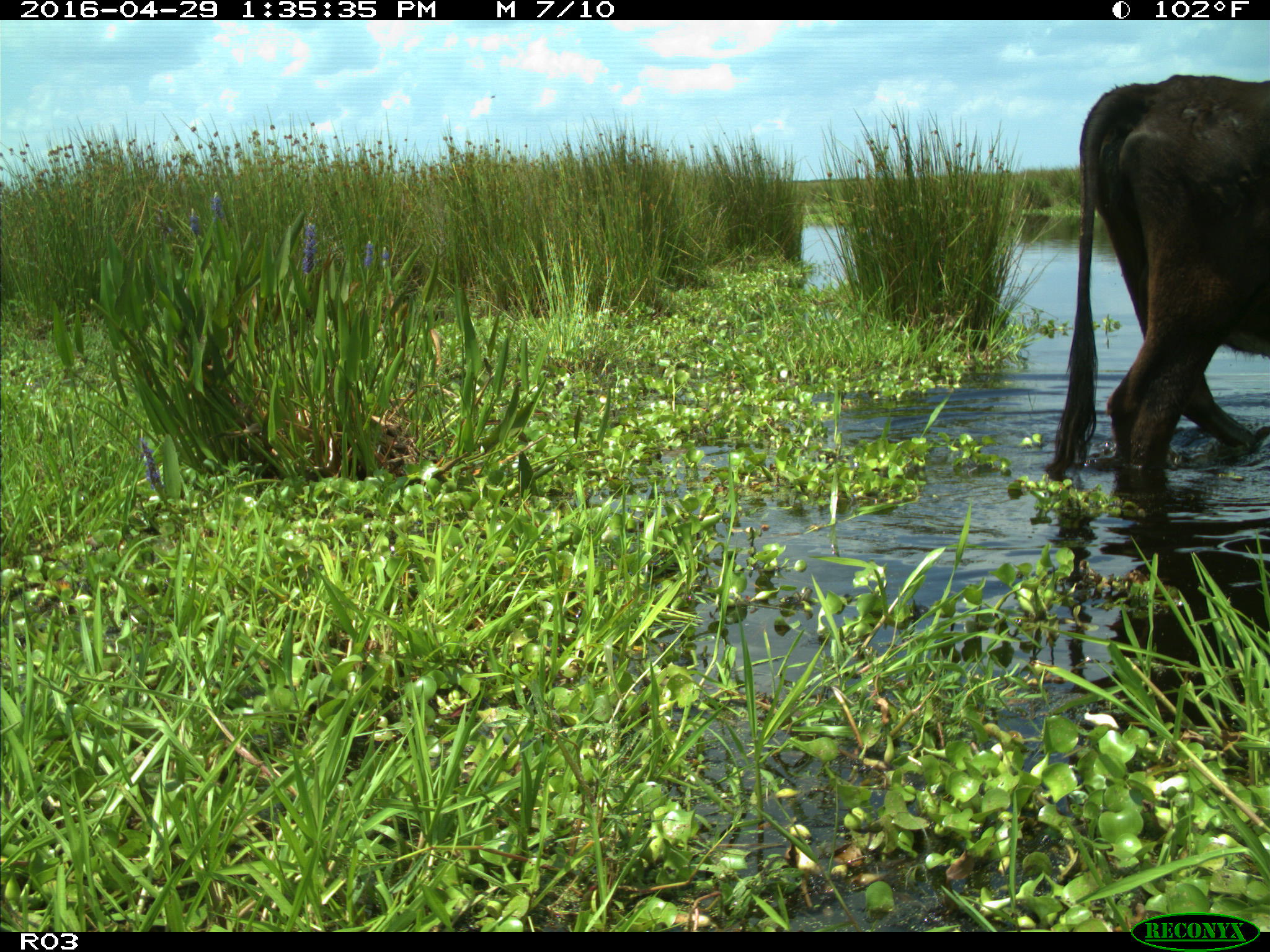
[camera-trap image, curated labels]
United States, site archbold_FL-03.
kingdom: Animalia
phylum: Chordata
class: Mammalia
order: Artiodactyla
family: Bovidae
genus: Bos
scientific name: Bos taurus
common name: domestic cow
Bos taurus (domestic cow).